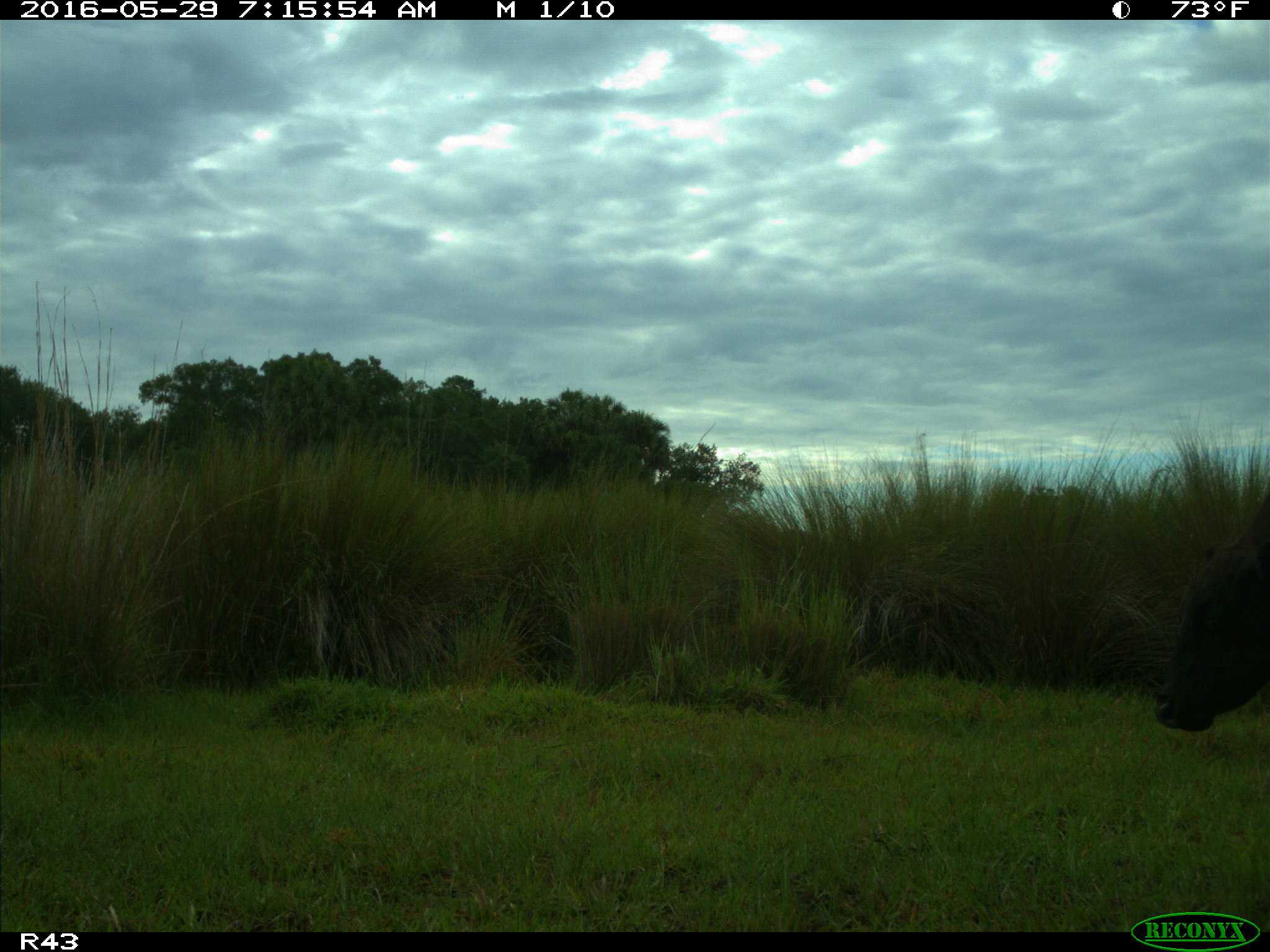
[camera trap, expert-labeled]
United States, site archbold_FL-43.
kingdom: Animalia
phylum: Chordata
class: Mammalia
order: Artiodactyla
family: Bovidae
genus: Bos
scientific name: Bos taurus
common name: domestic cow